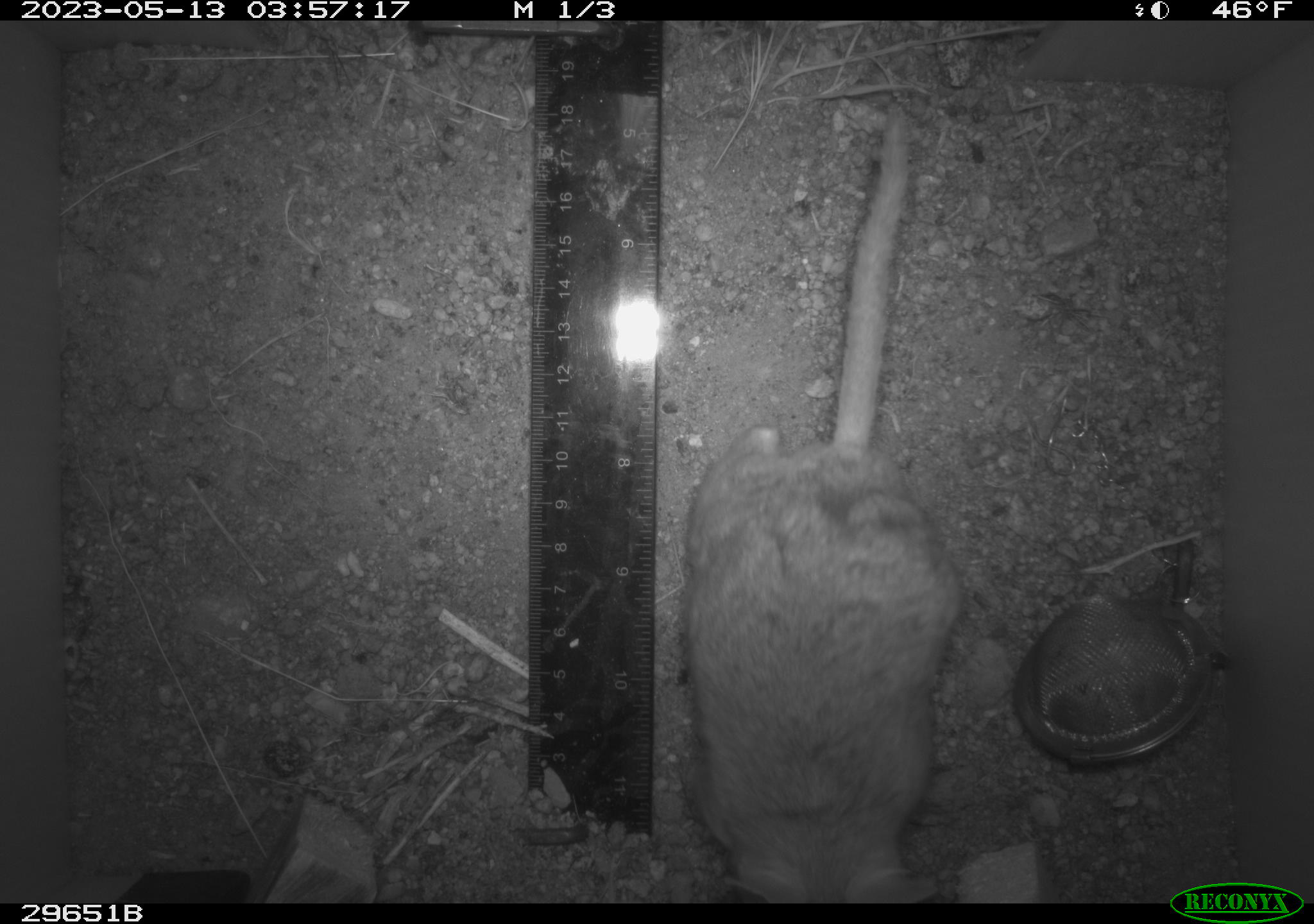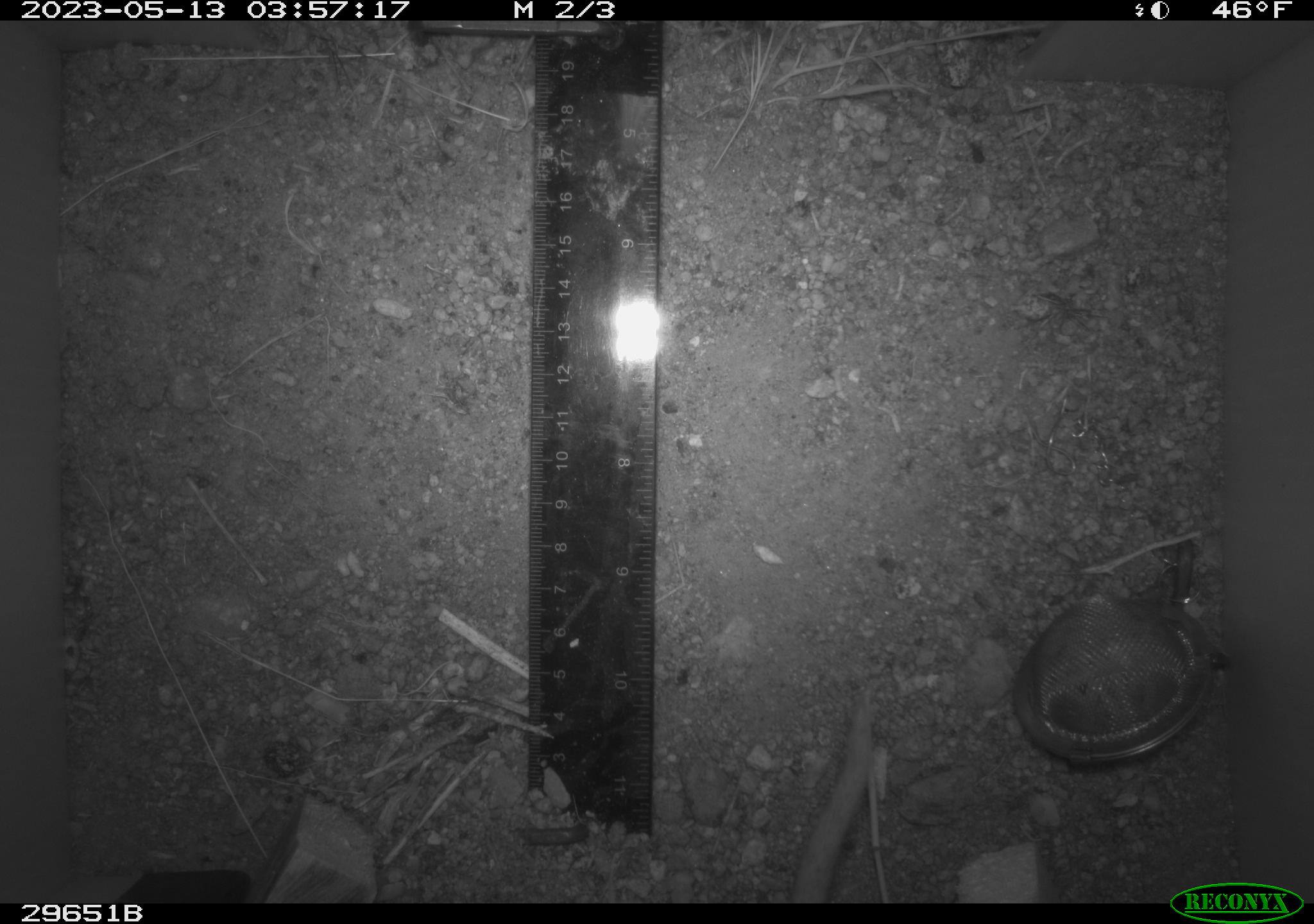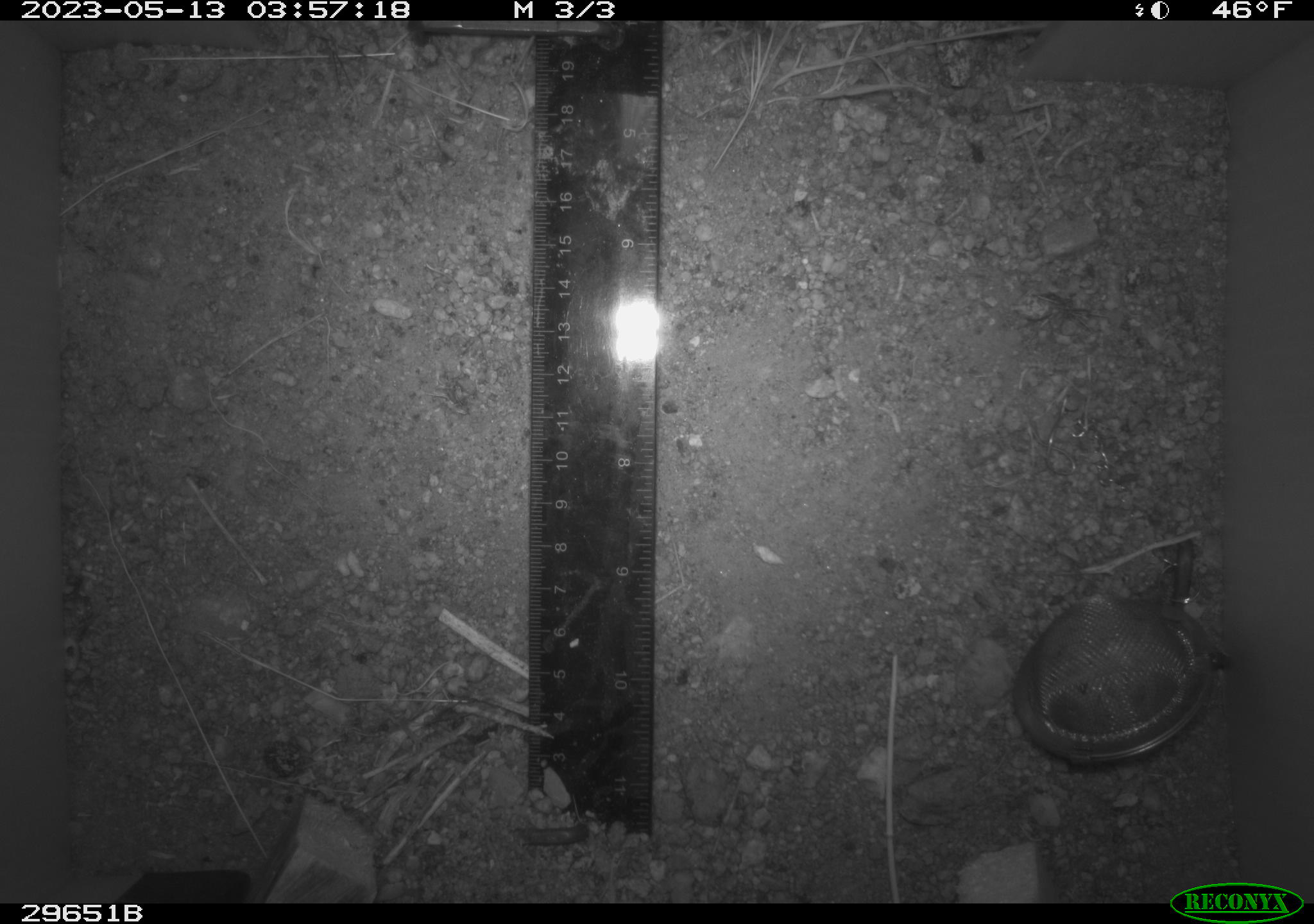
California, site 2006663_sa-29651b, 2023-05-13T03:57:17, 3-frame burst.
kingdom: Animalia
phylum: Chordata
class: Mammalia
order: Rodentia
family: Cricetidae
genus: Neotoma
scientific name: Neotoma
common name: pack rat or woodrat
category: neotoma species